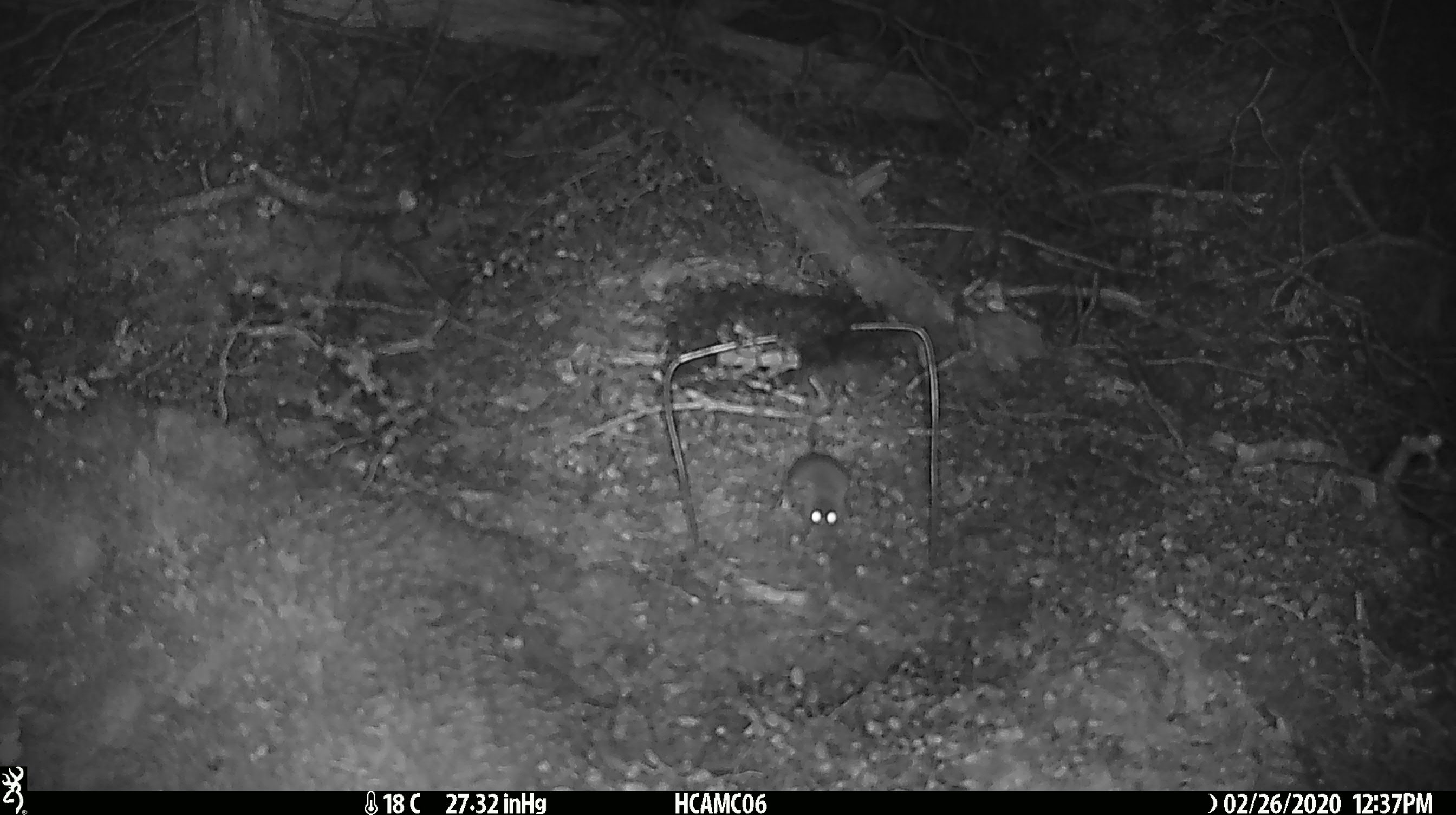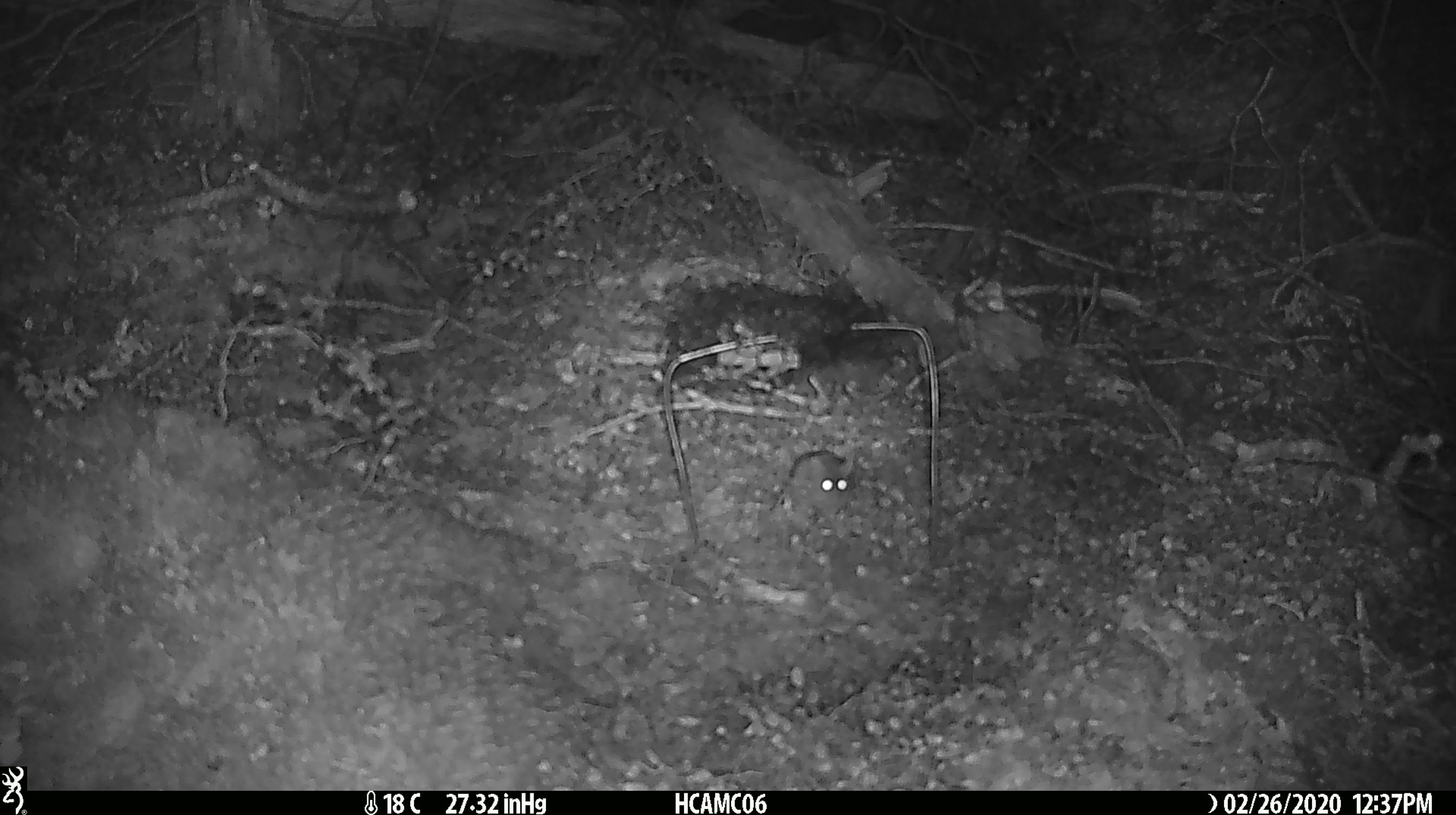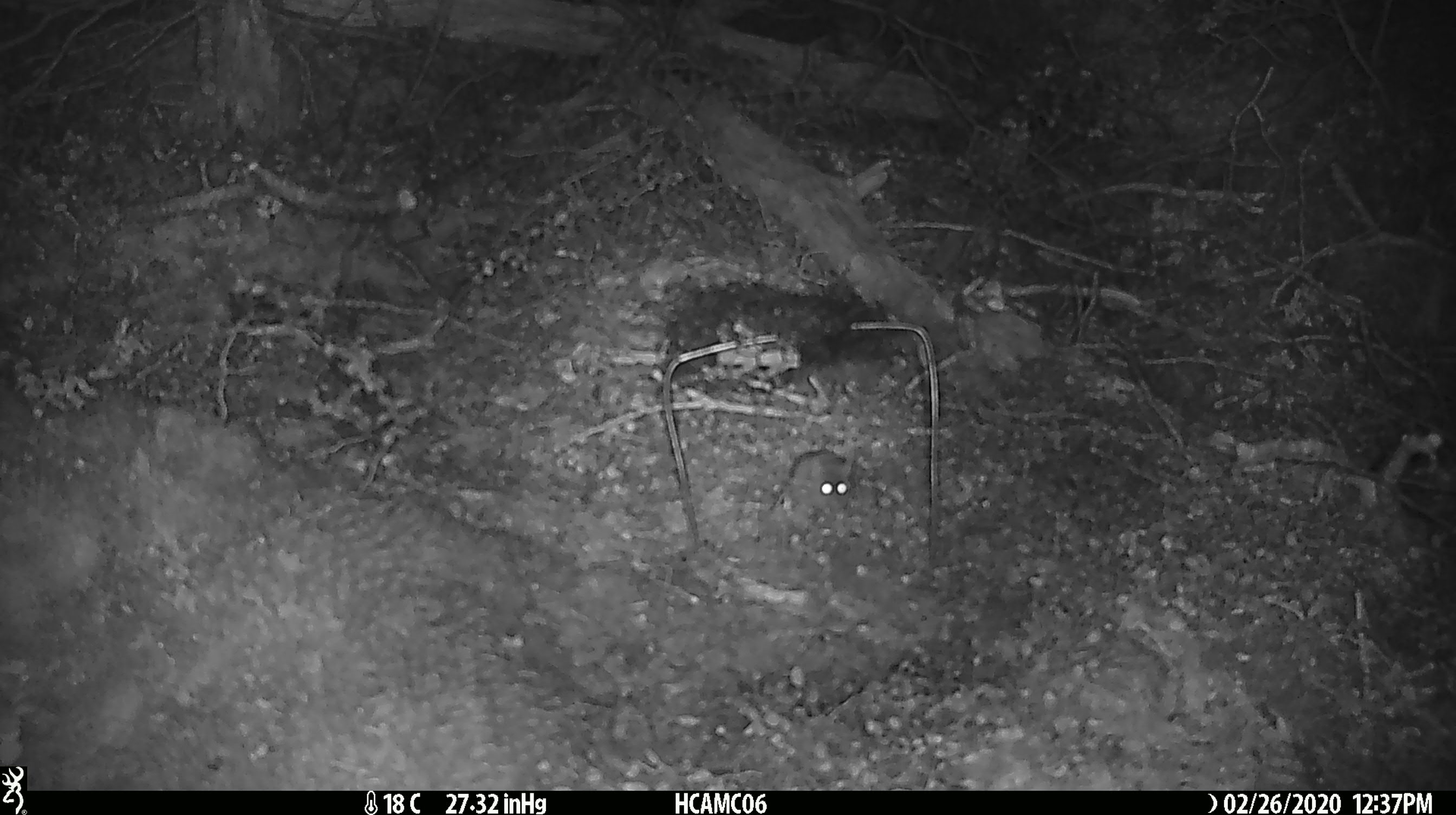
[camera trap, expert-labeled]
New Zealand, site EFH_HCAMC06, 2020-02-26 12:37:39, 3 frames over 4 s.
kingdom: Animalia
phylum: Chordata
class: Mammalia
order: Rodentia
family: Muridae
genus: Mus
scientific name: Mus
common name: mouse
Mouse (Mus).